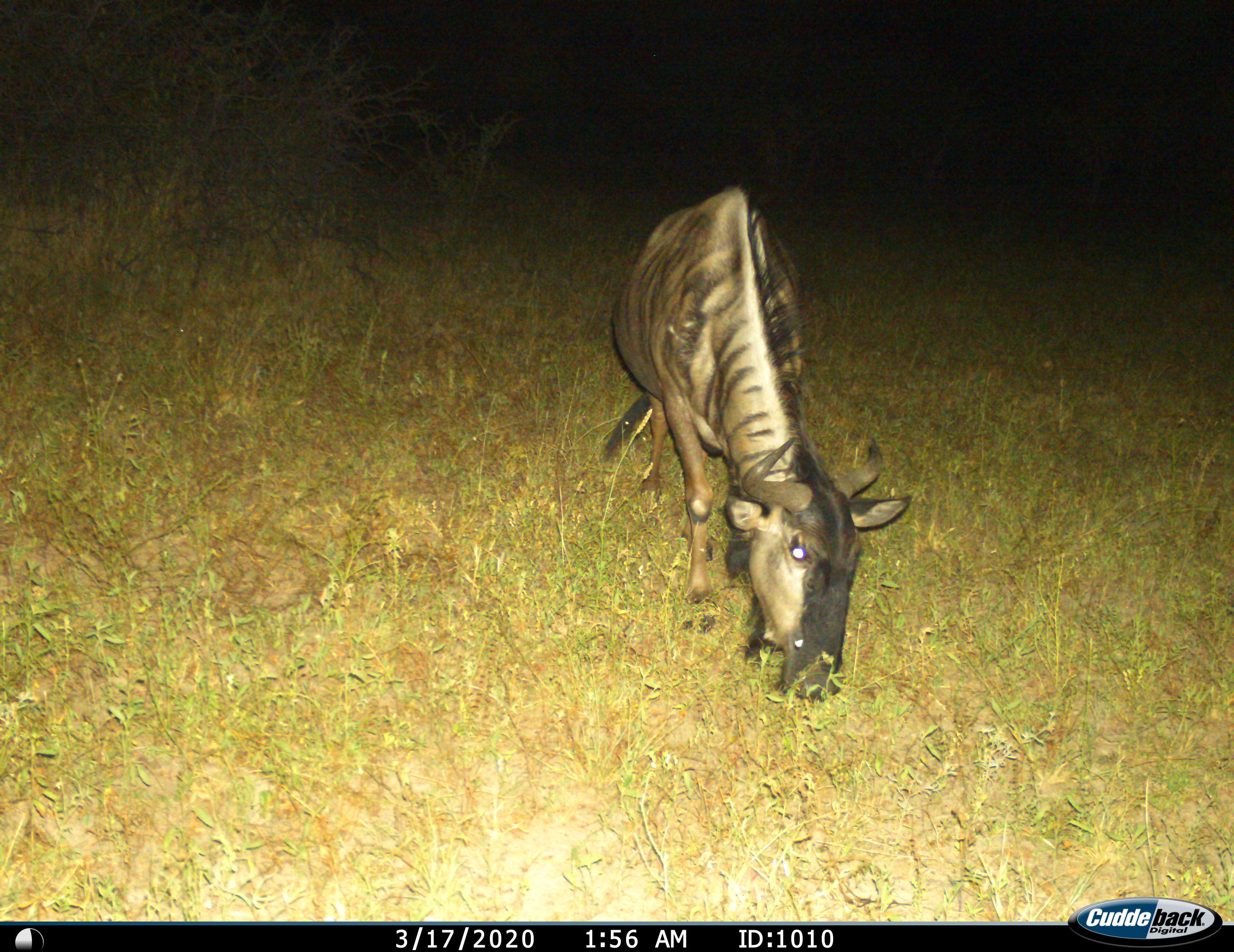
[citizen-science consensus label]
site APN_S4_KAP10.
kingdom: Animalia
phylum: Chordata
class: Mammalia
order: Artiodactyla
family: Bovidae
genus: Connochaetes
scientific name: Connochaetes taurinus taurinus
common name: blue wildebeest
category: wildebeestblue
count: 1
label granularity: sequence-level